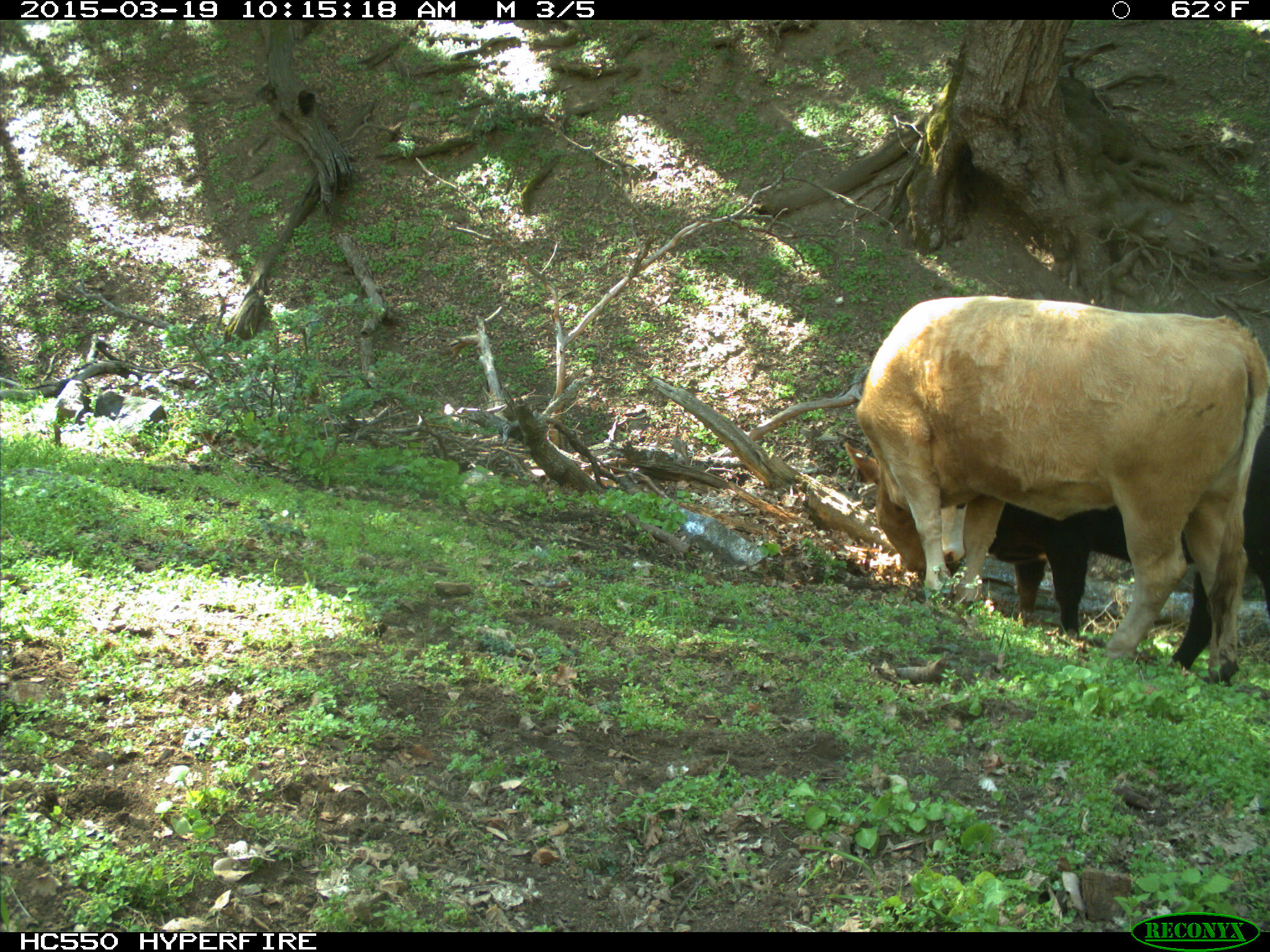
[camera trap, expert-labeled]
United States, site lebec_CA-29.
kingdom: Animalia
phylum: Chordata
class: Mammalia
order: Artiodactyla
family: Bovidae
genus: Bos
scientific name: Bos taurus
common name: domestic cow